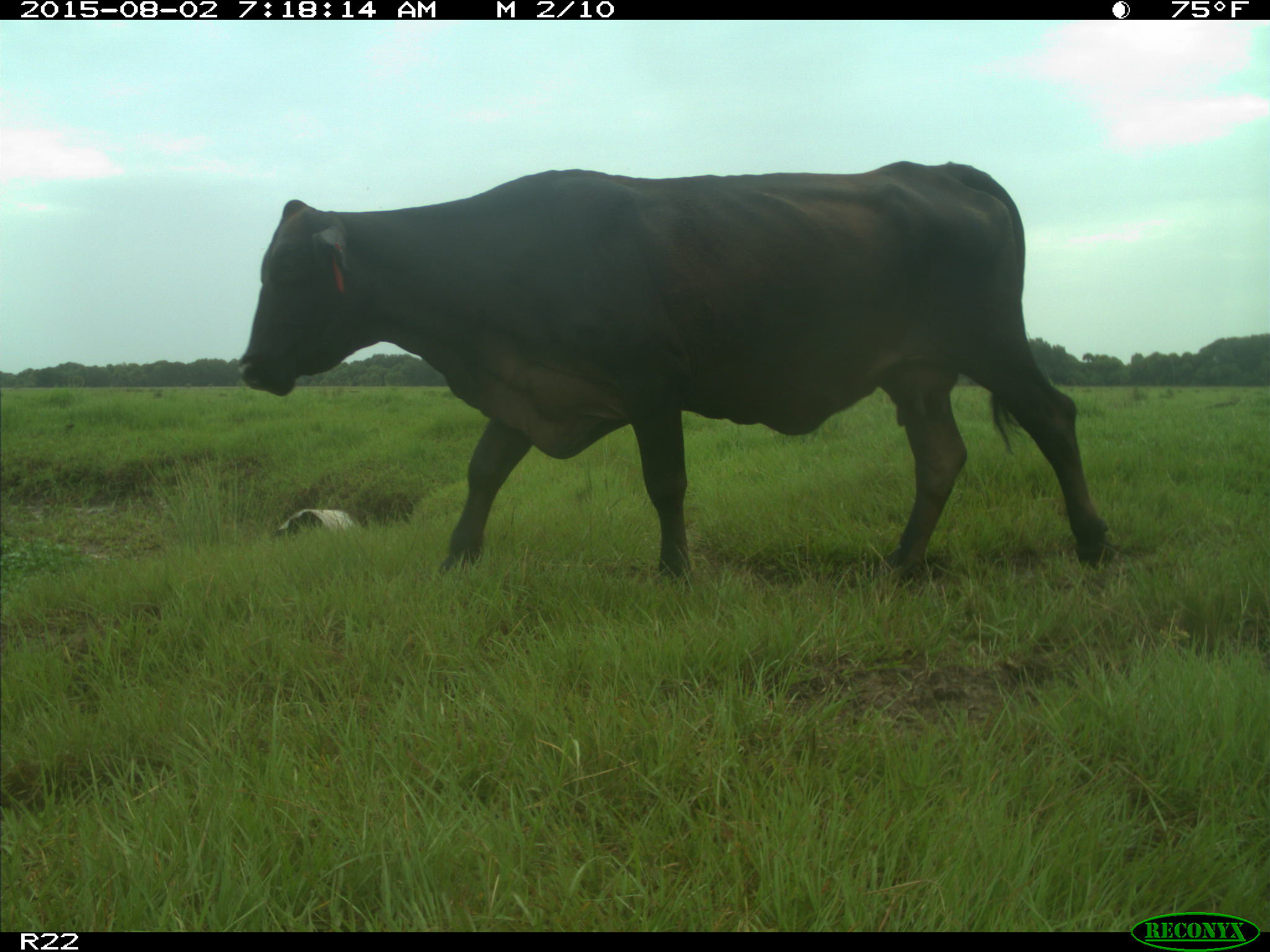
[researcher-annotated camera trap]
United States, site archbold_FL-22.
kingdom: Animalia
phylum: Chordata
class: Mammalia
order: Artiodactyla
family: Bovidae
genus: Bos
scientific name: Bos taurus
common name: domestic cow